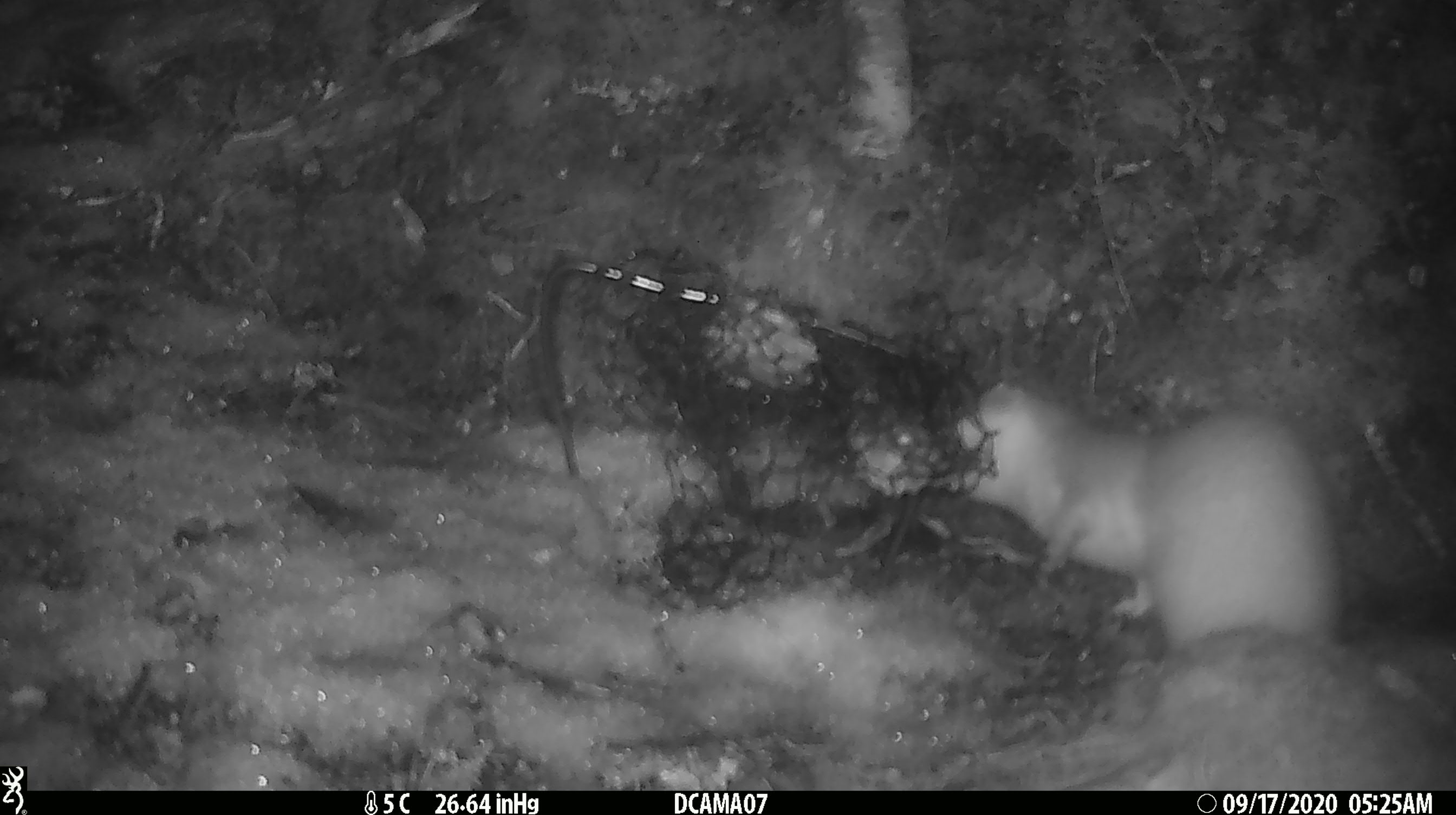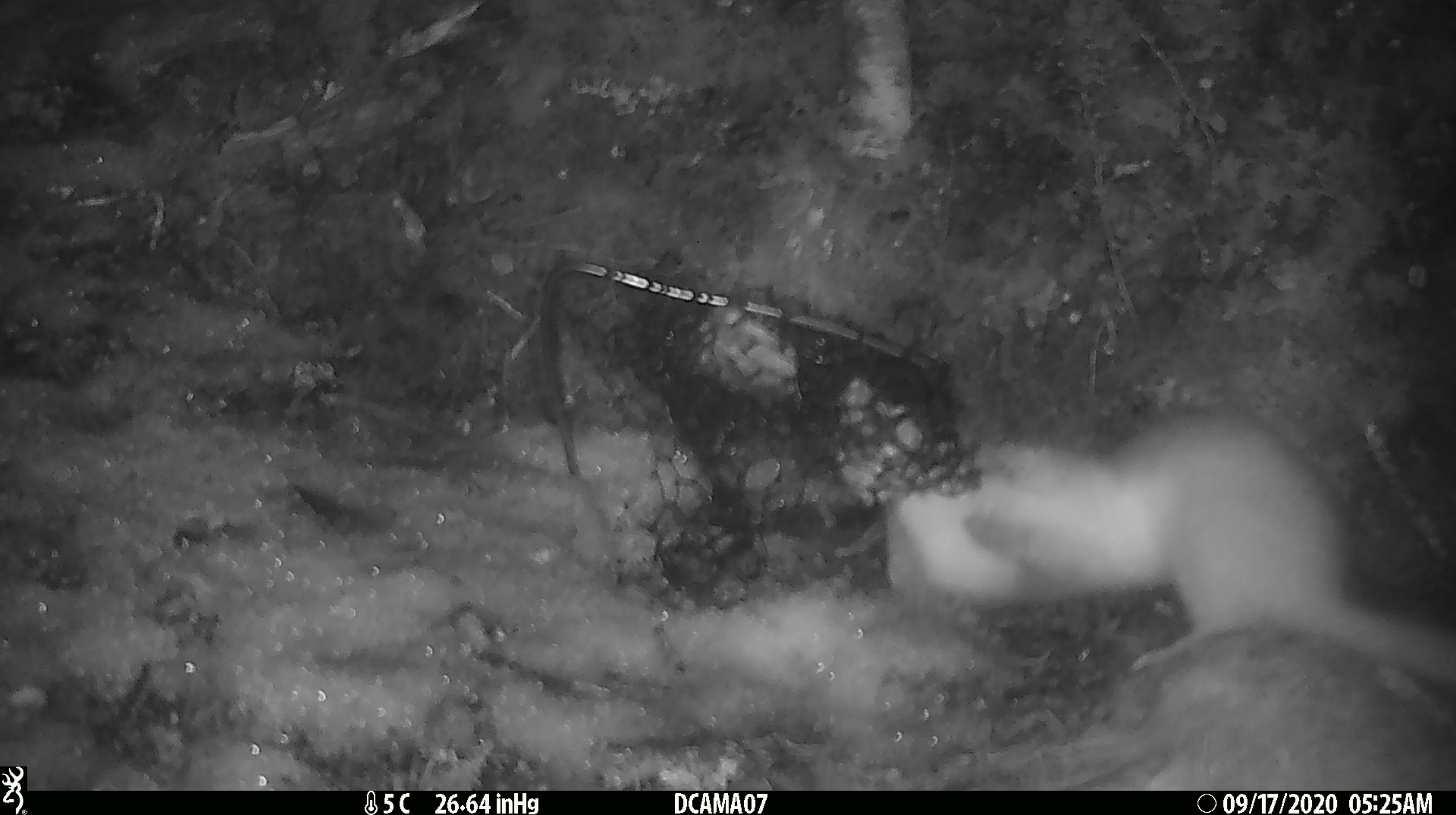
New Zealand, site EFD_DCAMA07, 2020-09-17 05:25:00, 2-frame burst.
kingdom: Animalia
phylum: Chordata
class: Mammalia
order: Carnivora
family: Mustelidae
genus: Mustela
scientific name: Mustela erminea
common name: stoat